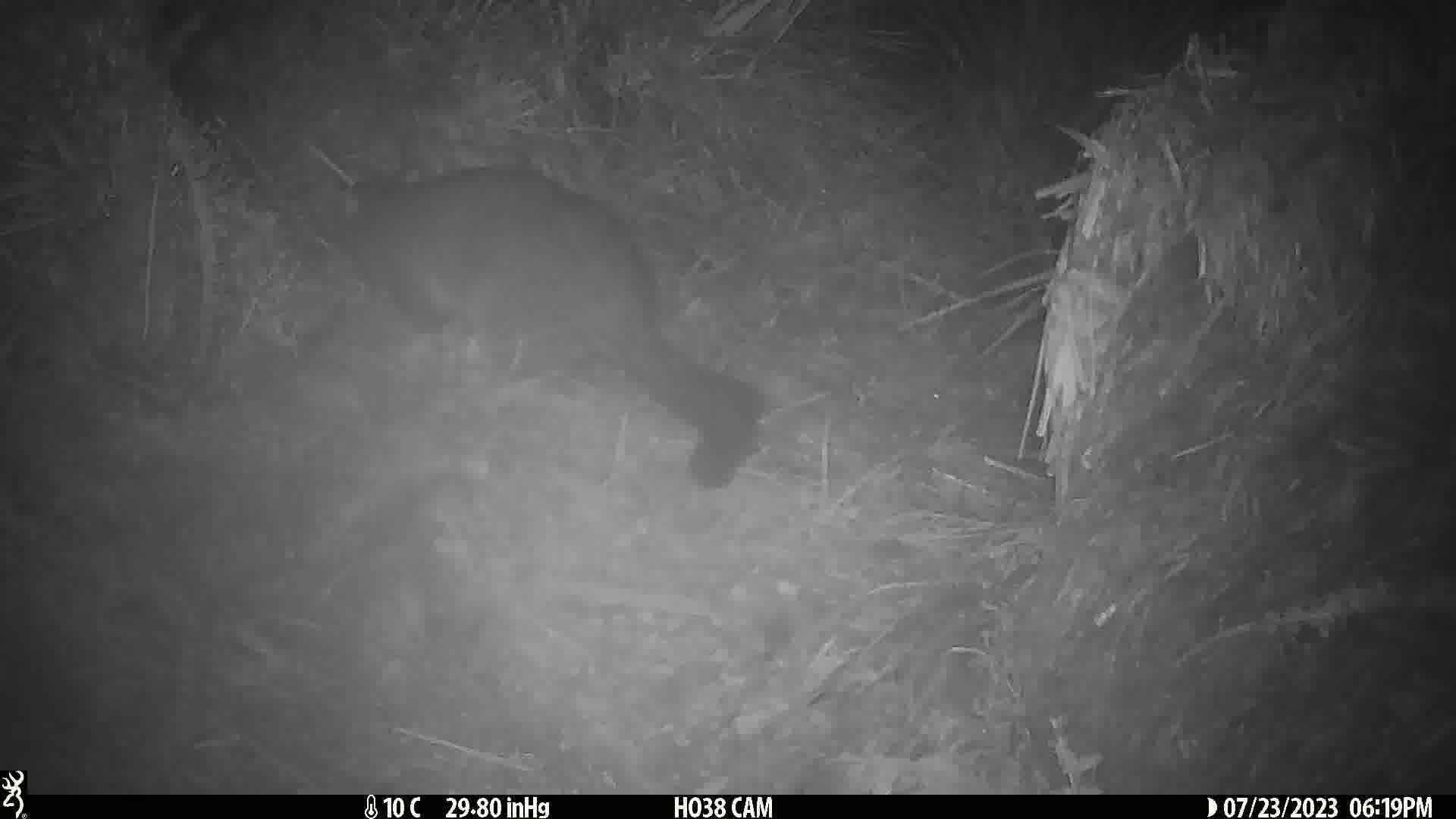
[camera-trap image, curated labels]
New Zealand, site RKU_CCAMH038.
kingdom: Animalia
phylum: Chordata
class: Mammalia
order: Diprotodontia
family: Phalangeridae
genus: Trichosurus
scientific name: Trichosurus vulpecula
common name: common brushtail possum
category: possum